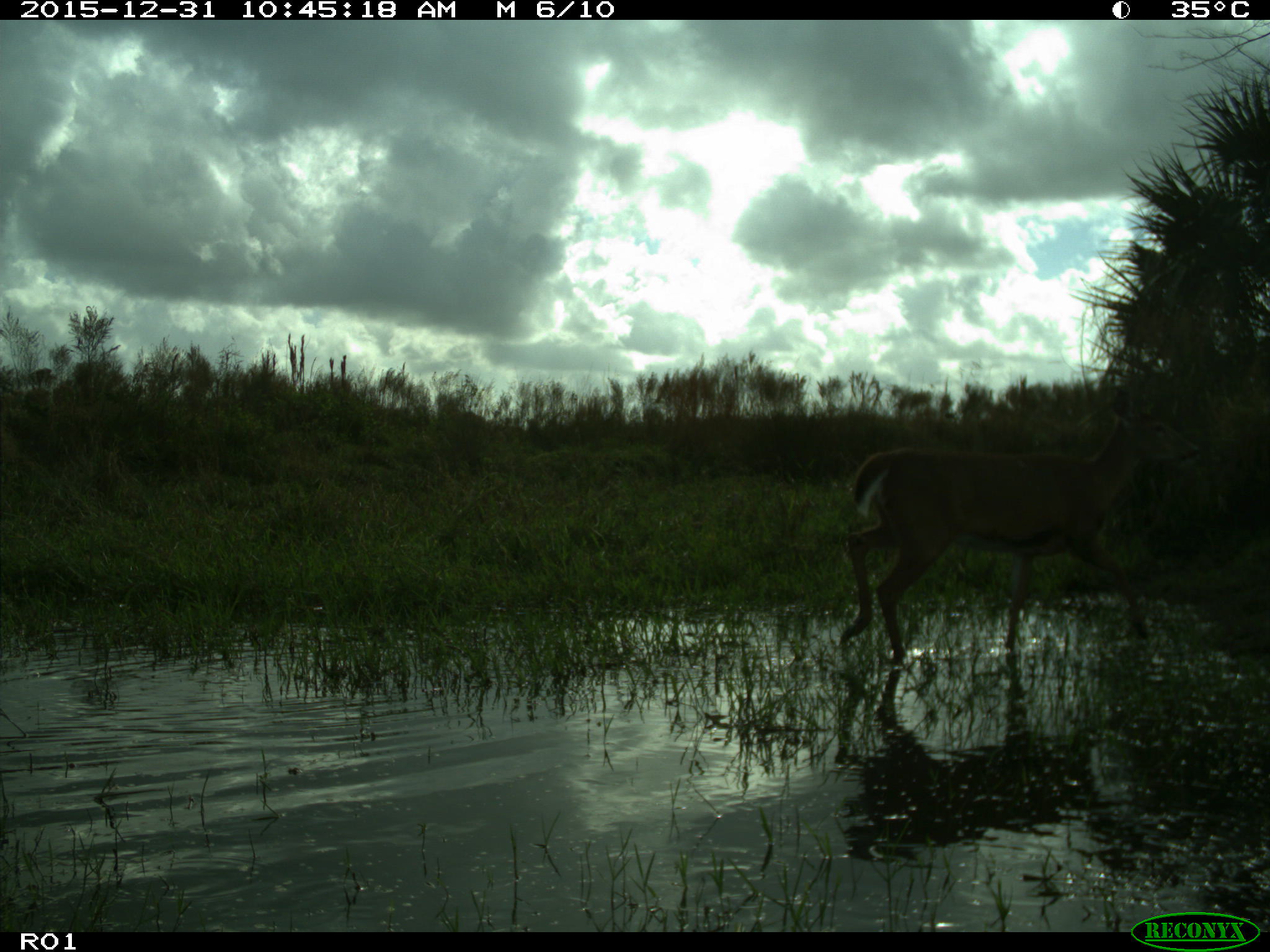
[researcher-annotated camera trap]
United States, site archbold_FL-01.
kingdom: Animalia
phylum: Chordata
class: Mammalia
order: Artiodactyla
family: Cervidae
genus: Odocoileus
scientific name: Odocoileus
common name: deer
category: unidentified deer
Unidentified deer (deer) (Odocoileus).